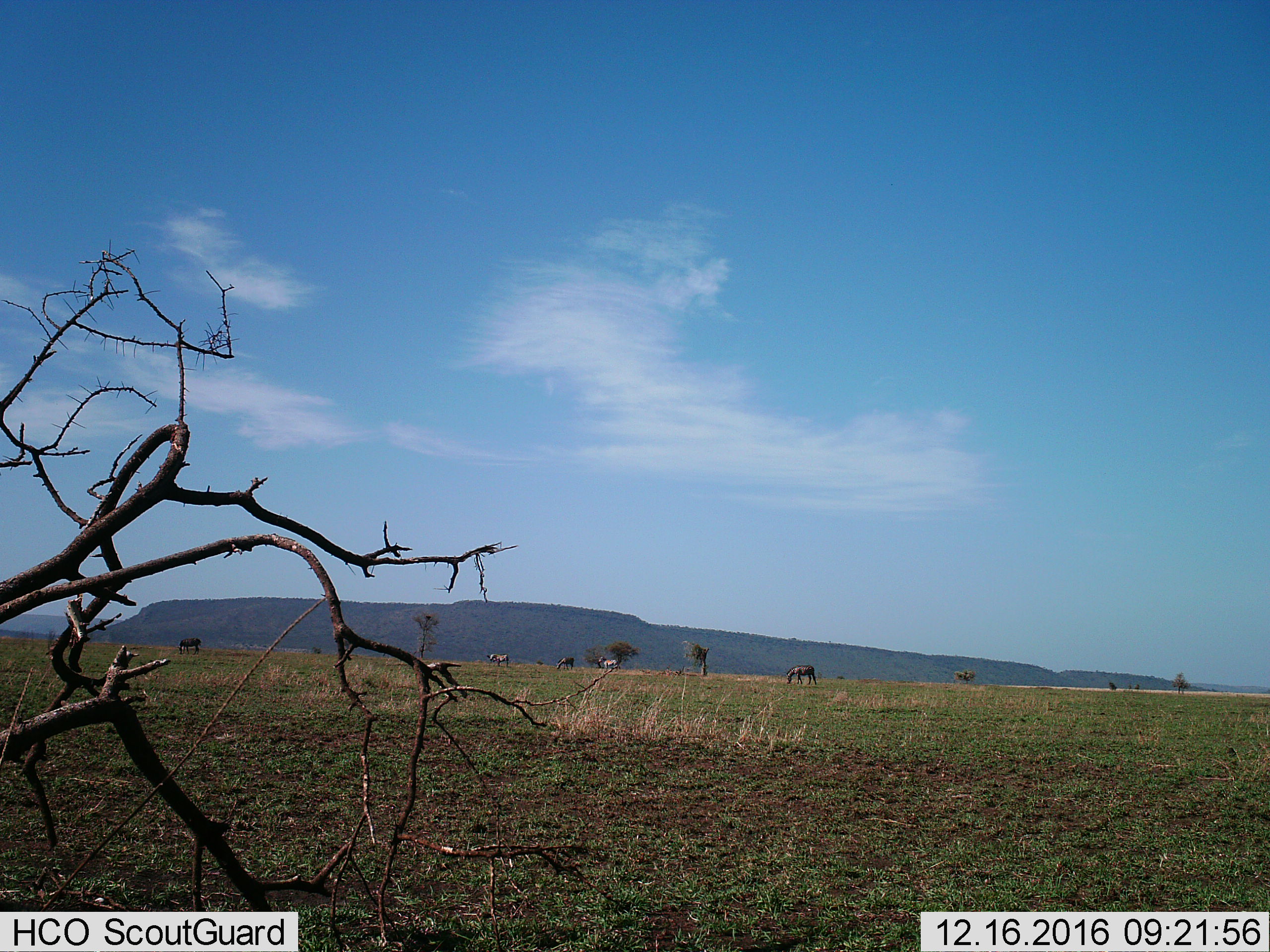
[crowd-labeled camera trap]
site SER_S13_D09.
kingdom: Animalia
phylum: Chordata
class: Mammalia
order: Perissodactyla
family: Equidae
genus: Equus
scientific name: Equus quagga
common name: plains zebra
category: zebraplains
Zebraplains (plains zebra) (Equus quagga), count 5. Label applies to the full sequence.